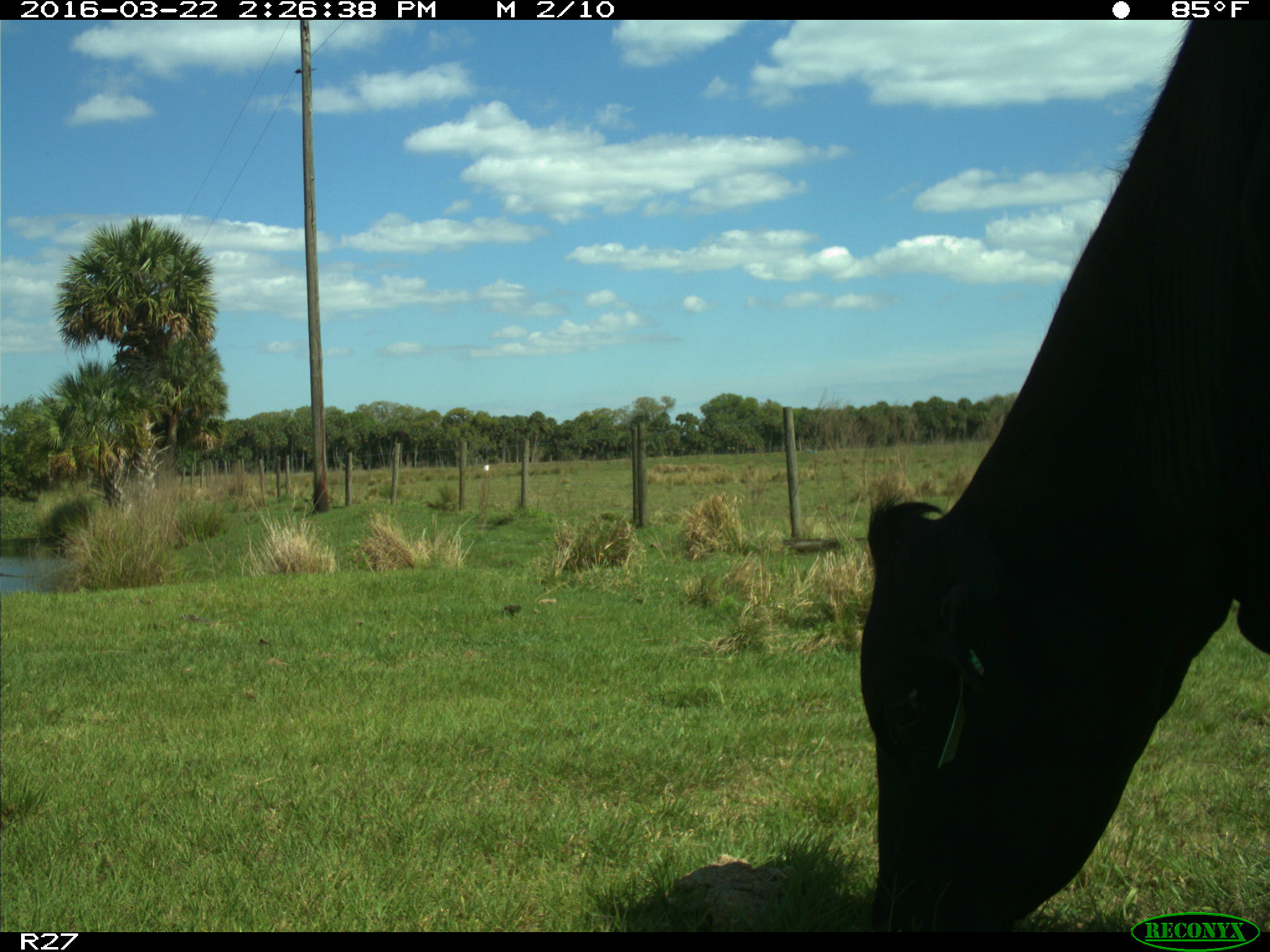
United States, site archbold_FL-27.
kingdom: Animalia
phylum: Chordata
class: Mammalia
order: Artiodactyla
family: Bovidae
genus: Bos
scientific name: Bos taurus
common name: domestic cow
Bos taurus (domestic cow).